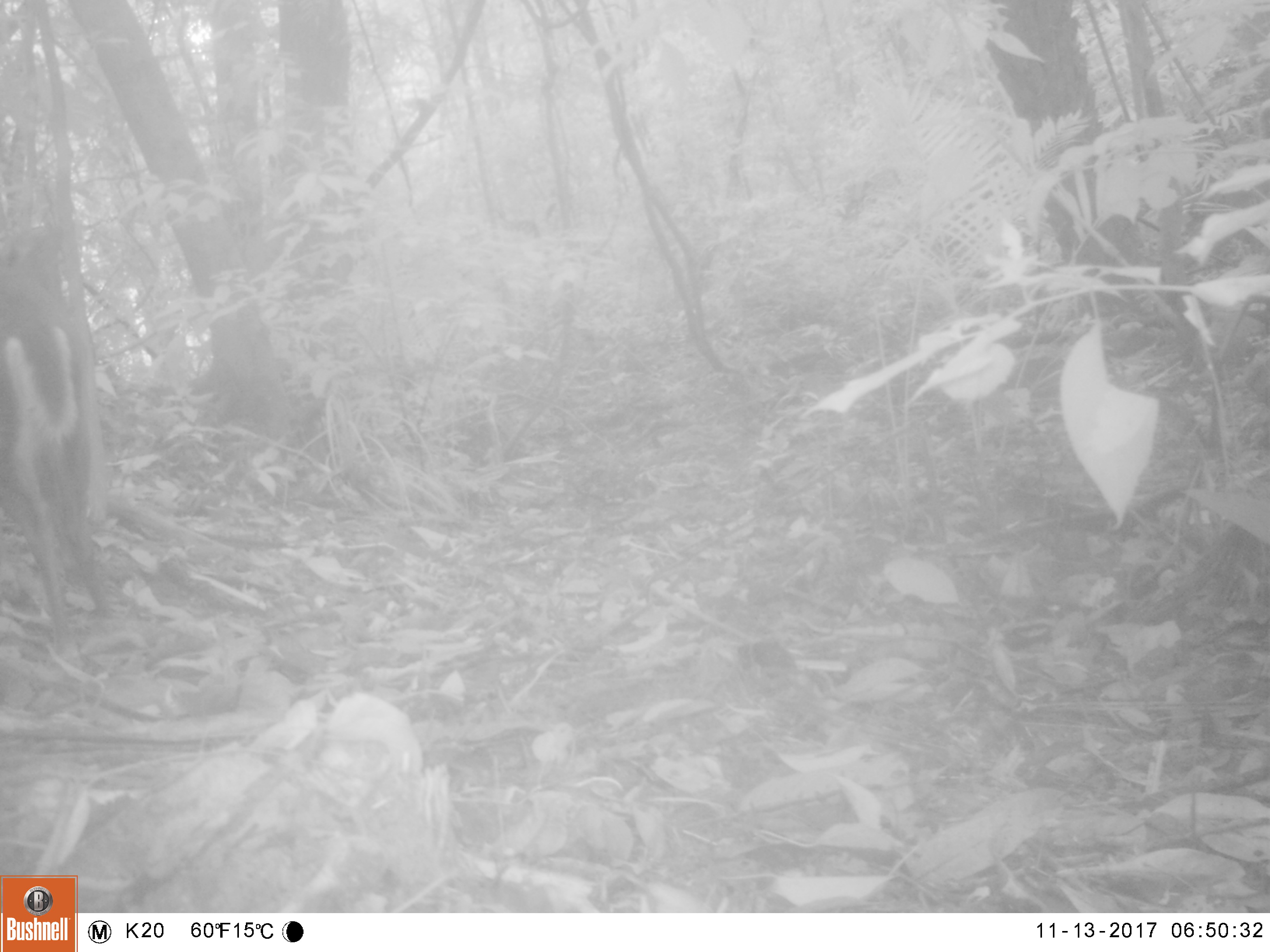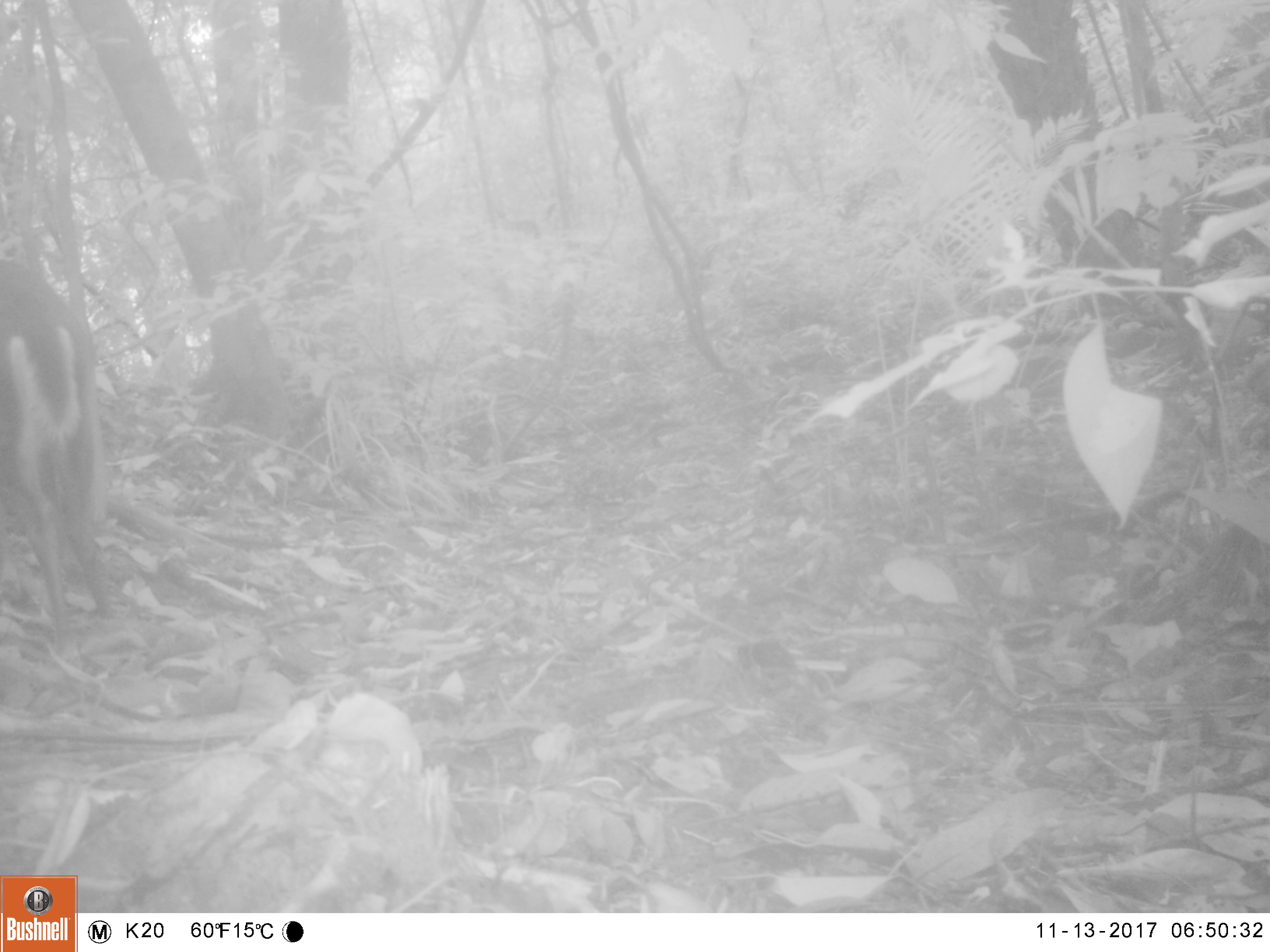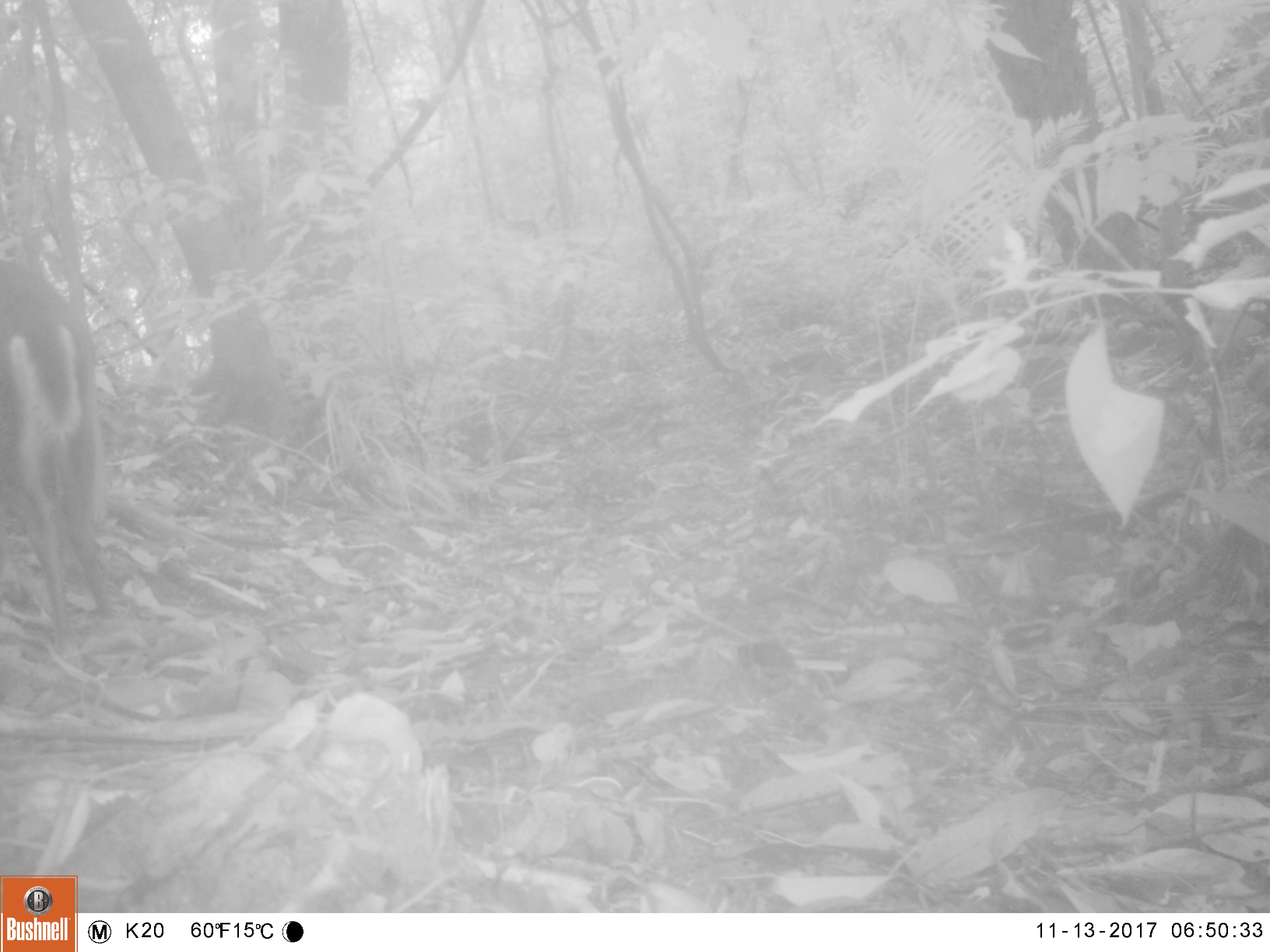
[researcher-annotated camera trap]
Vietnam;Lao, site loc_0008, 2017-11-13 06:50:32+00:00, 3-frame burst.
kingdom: Animalia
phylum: Chordata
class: Mammalia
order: Artiodactyla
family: Cervidae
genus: Muntiacus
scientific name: Muntiacus rooseveltorum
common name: roosevelt's muntjac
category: roosevelts muntjac group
Roosevelts muntjac group (roosevelt's muntjac) (Muntiacus rooseveltorum). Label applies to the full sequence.